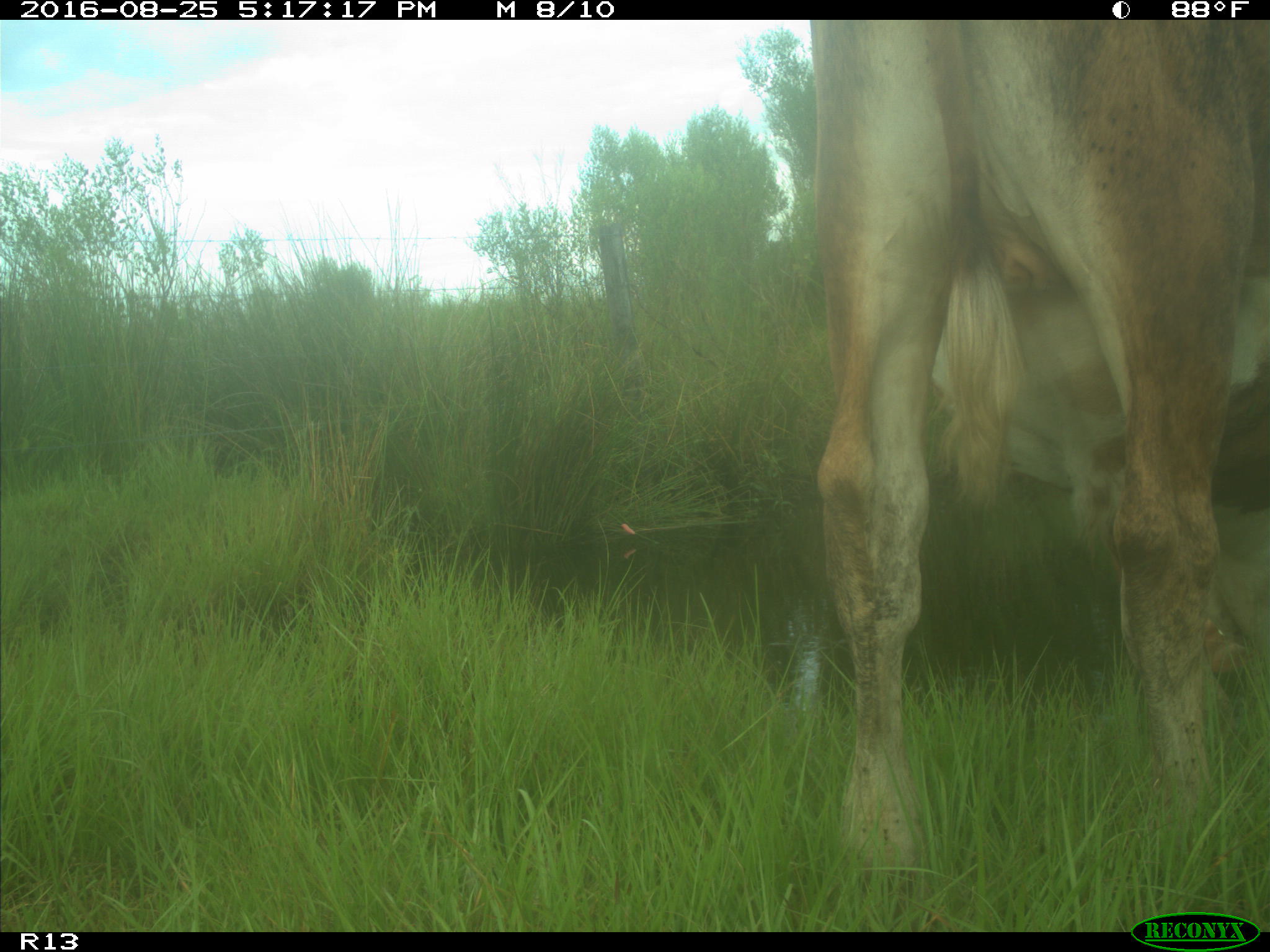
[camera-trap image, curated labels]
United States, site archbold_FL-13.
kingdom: Animalia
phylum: Chordata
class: Mammalia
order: Artiodactyla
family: Bovidae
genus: Bos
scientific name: Bos taurus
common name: domestic cow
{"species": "Bos taurus (domestic cow)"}